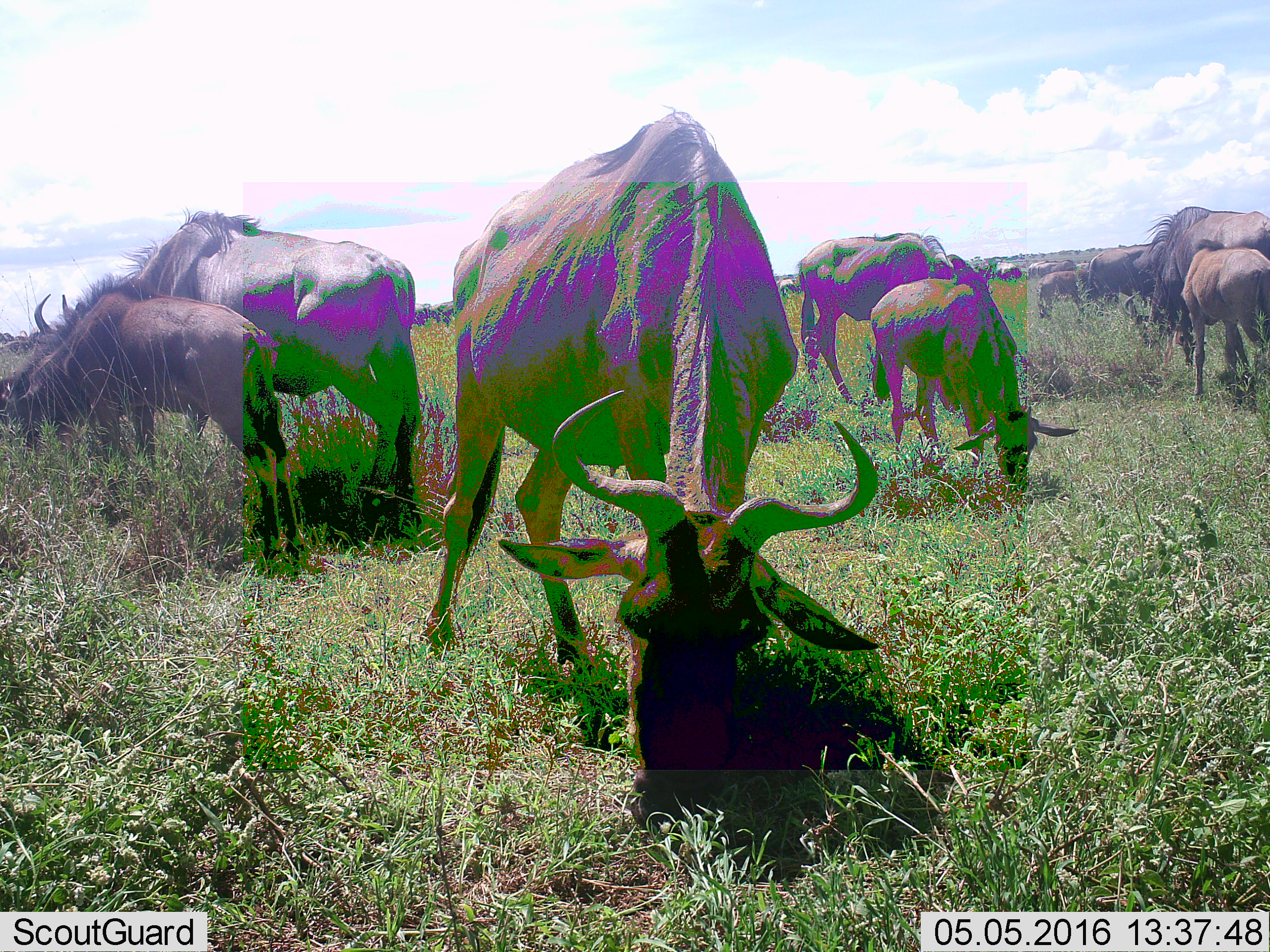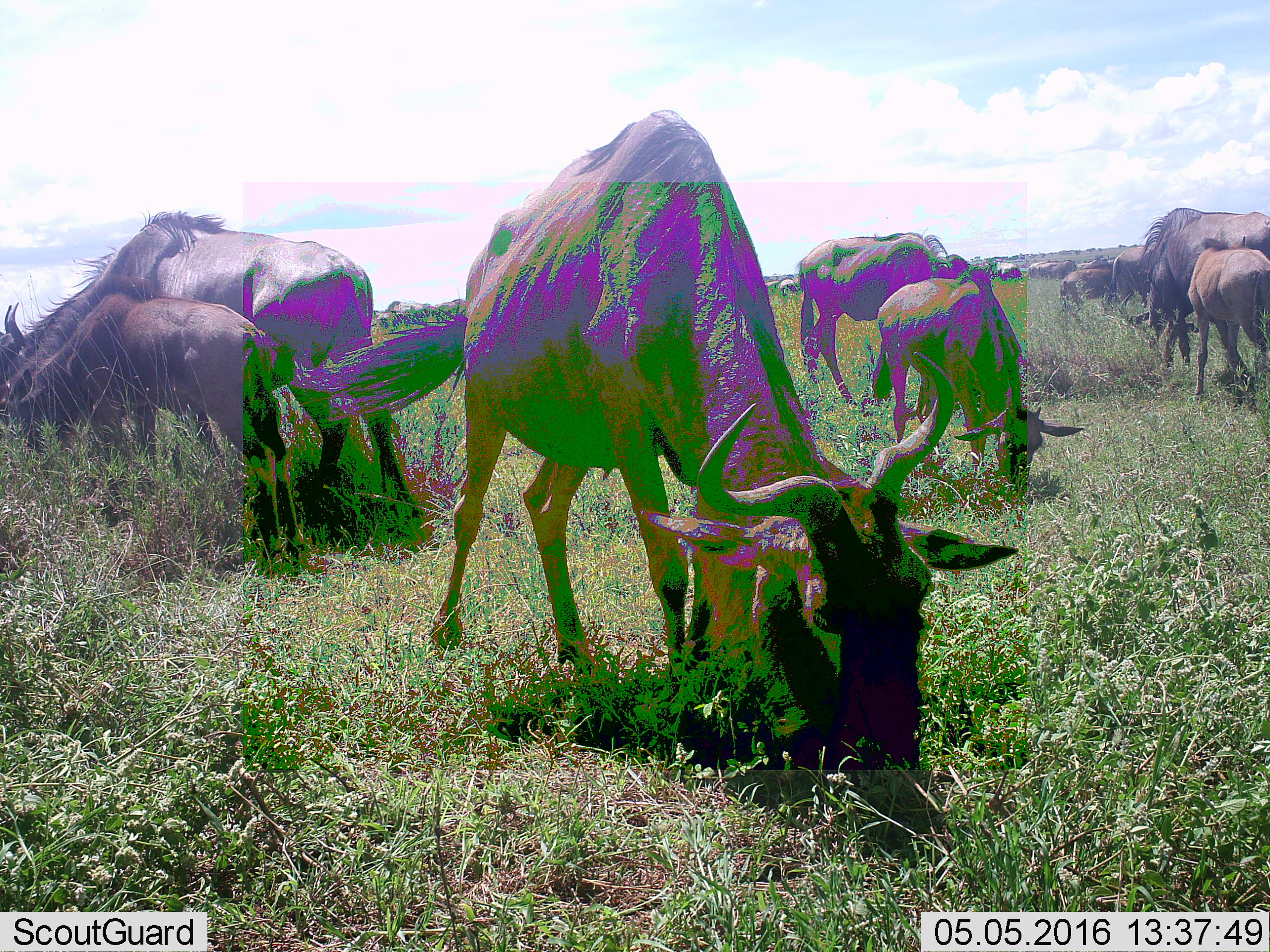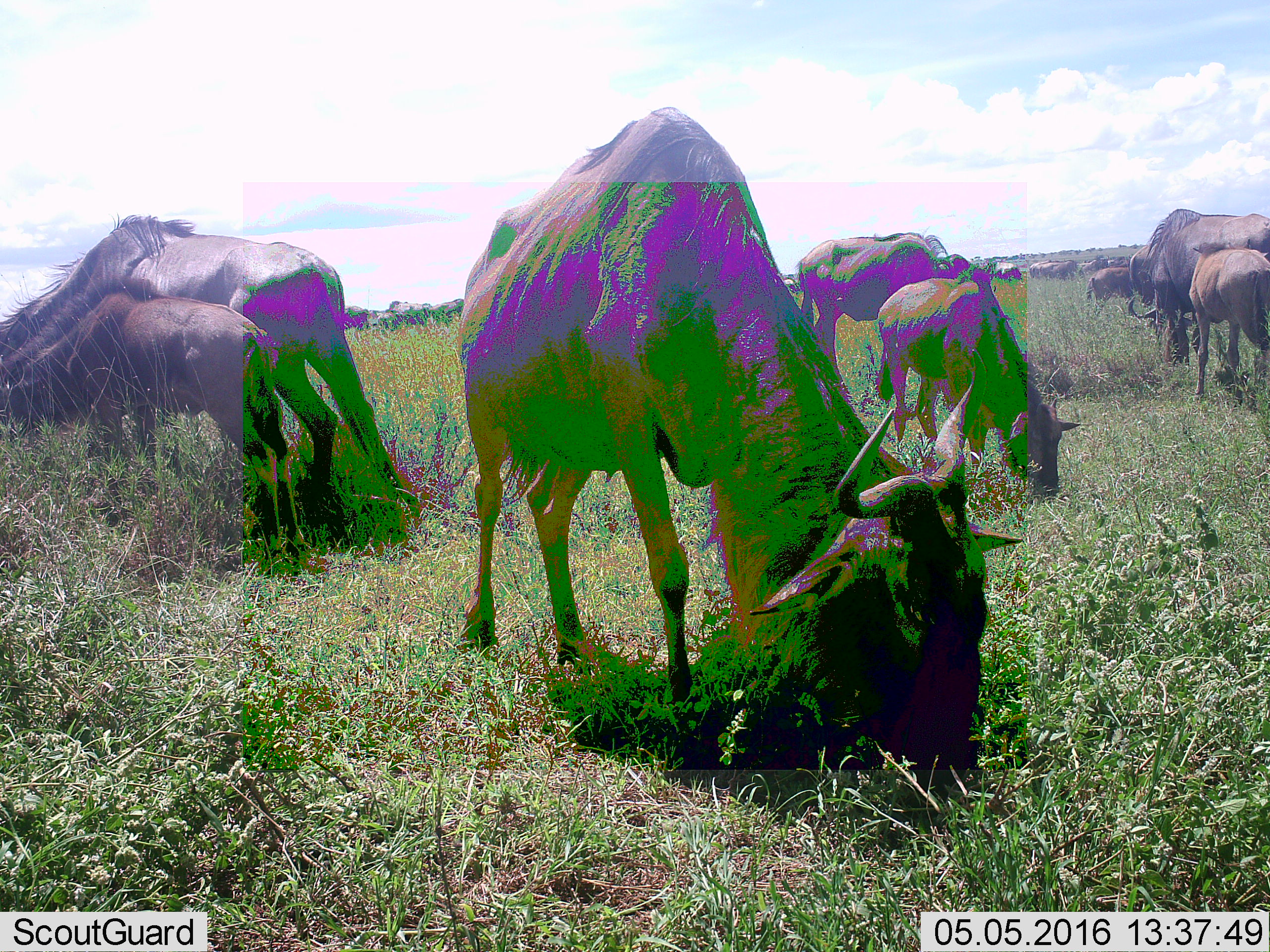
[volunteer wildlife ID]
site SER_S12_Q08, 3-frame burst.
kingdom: Animalia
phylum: Chordata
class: Mammalia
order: Artiodactyla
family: Bovidae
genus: Connochaetes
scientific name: Connochaetes taurinus taurinus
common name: blue wildebeest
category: wildebeestblue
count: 11-50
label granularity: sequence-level